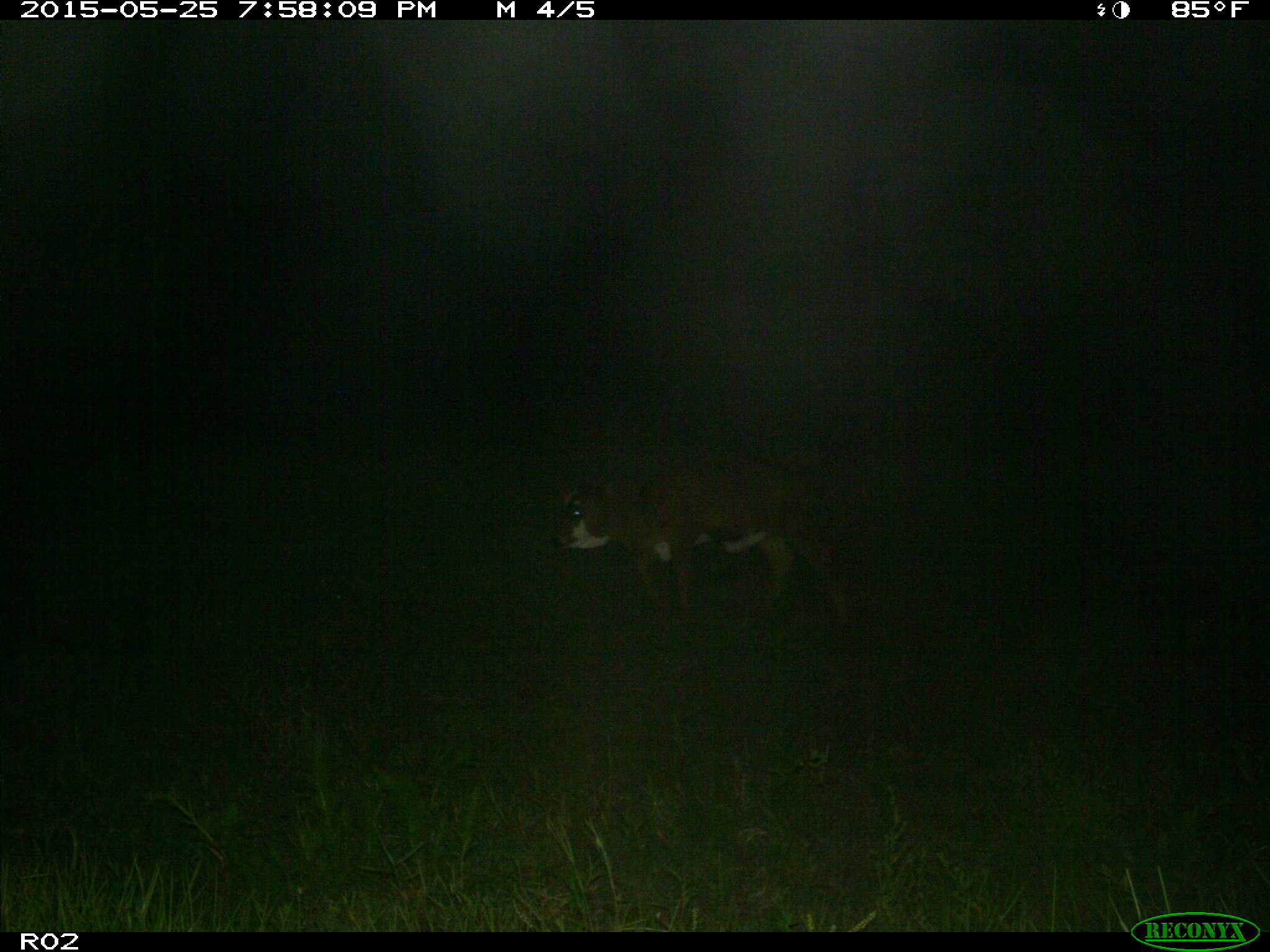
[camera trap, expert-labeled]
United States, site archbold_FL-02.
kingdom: Animalia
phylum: Chordata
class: Mammalia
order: Artiodactyla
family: Bovidae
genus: Bos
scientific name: Bos taurus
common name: domestic cow